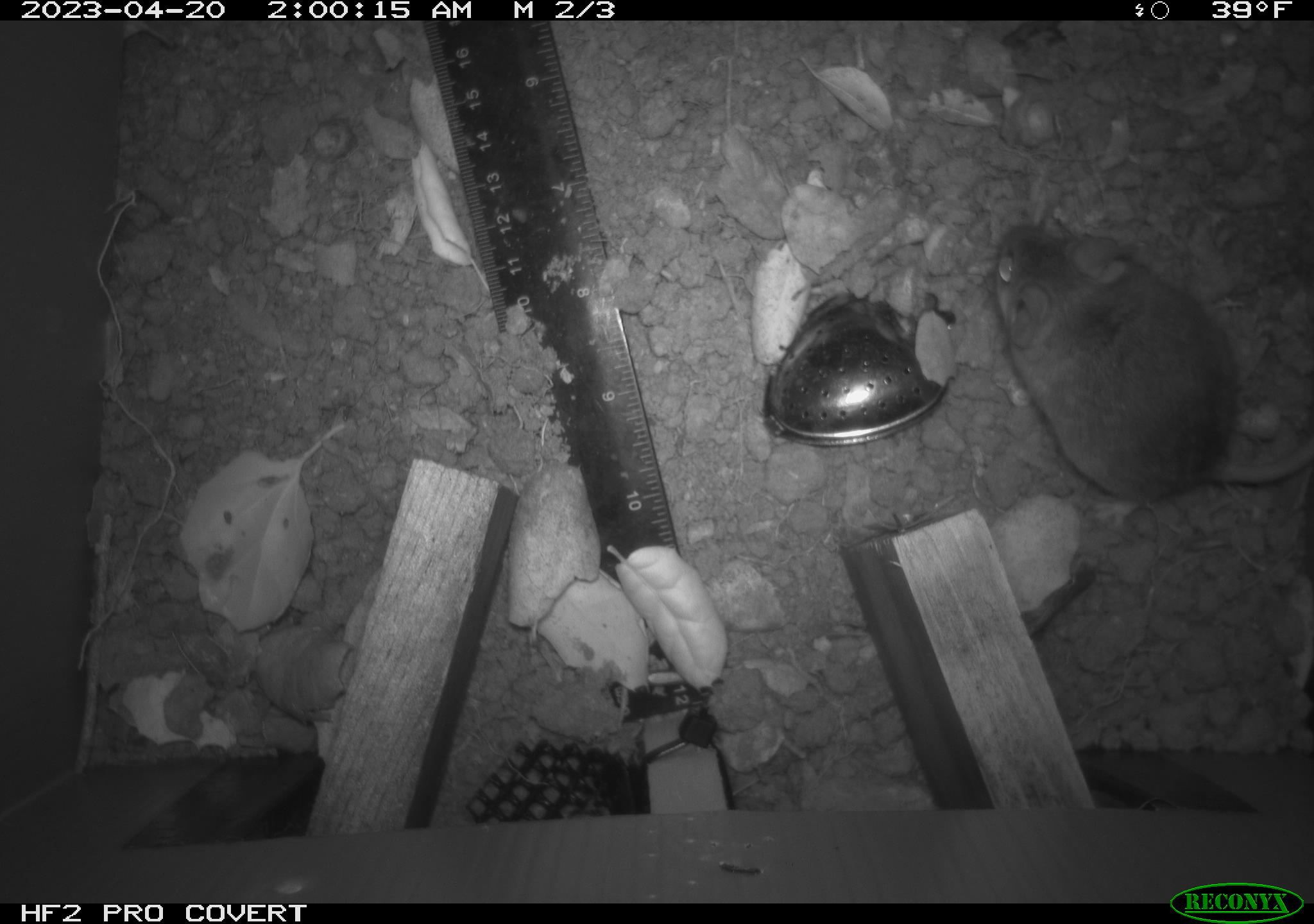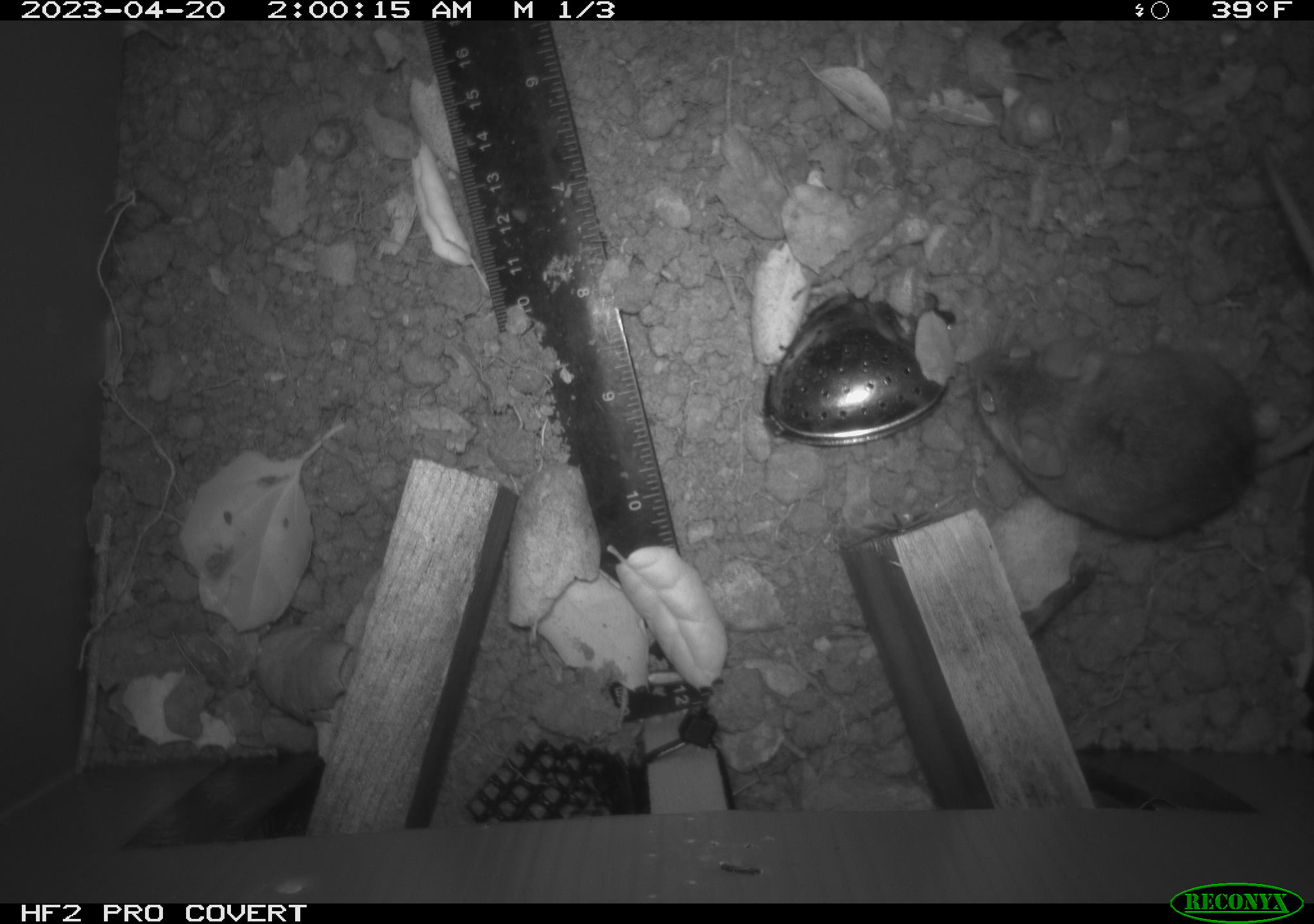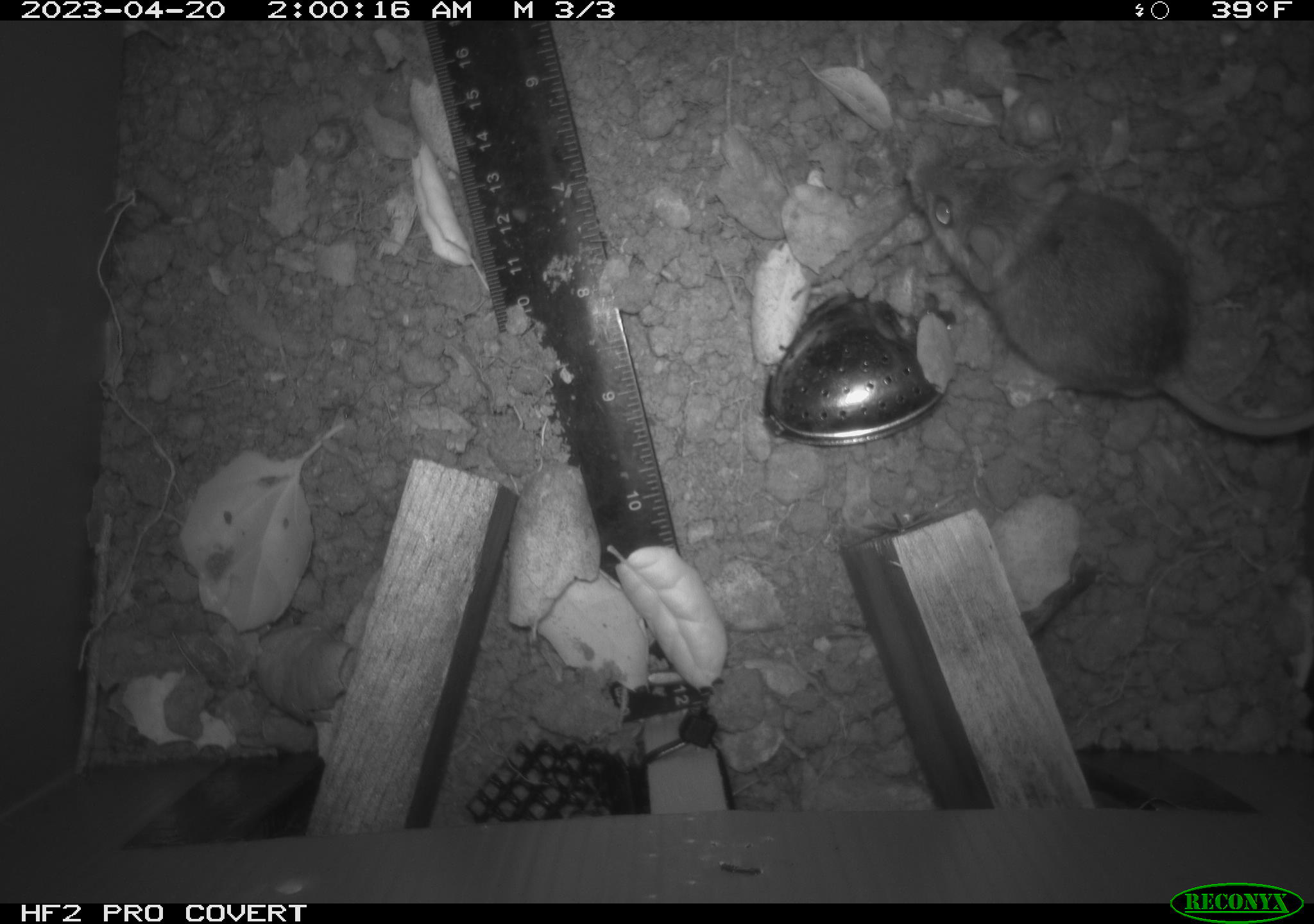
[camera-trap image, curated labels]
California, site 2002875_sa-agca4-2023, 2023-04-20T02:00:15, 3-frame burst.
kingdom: Animalia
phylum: Chordata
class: Mammalia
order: Rodentia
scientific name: Rodentia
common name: mouse species